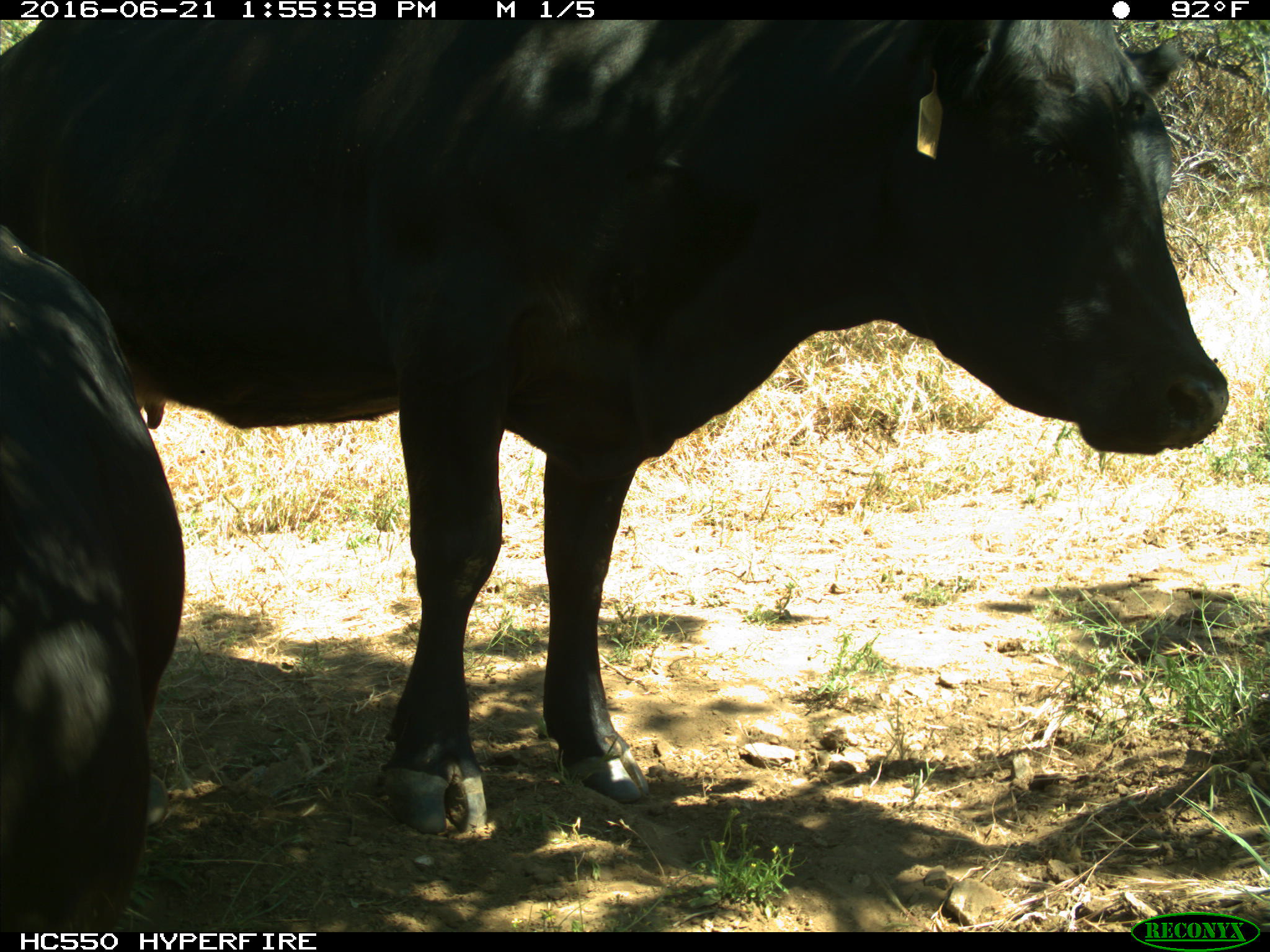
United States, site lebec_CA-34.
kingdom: Animalia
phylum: Chordata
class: Mammalia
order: Artiodactyla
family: Bovidae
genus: Bos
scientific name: Bos taurus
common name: domestic cow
Bos taurus (domestic cow).